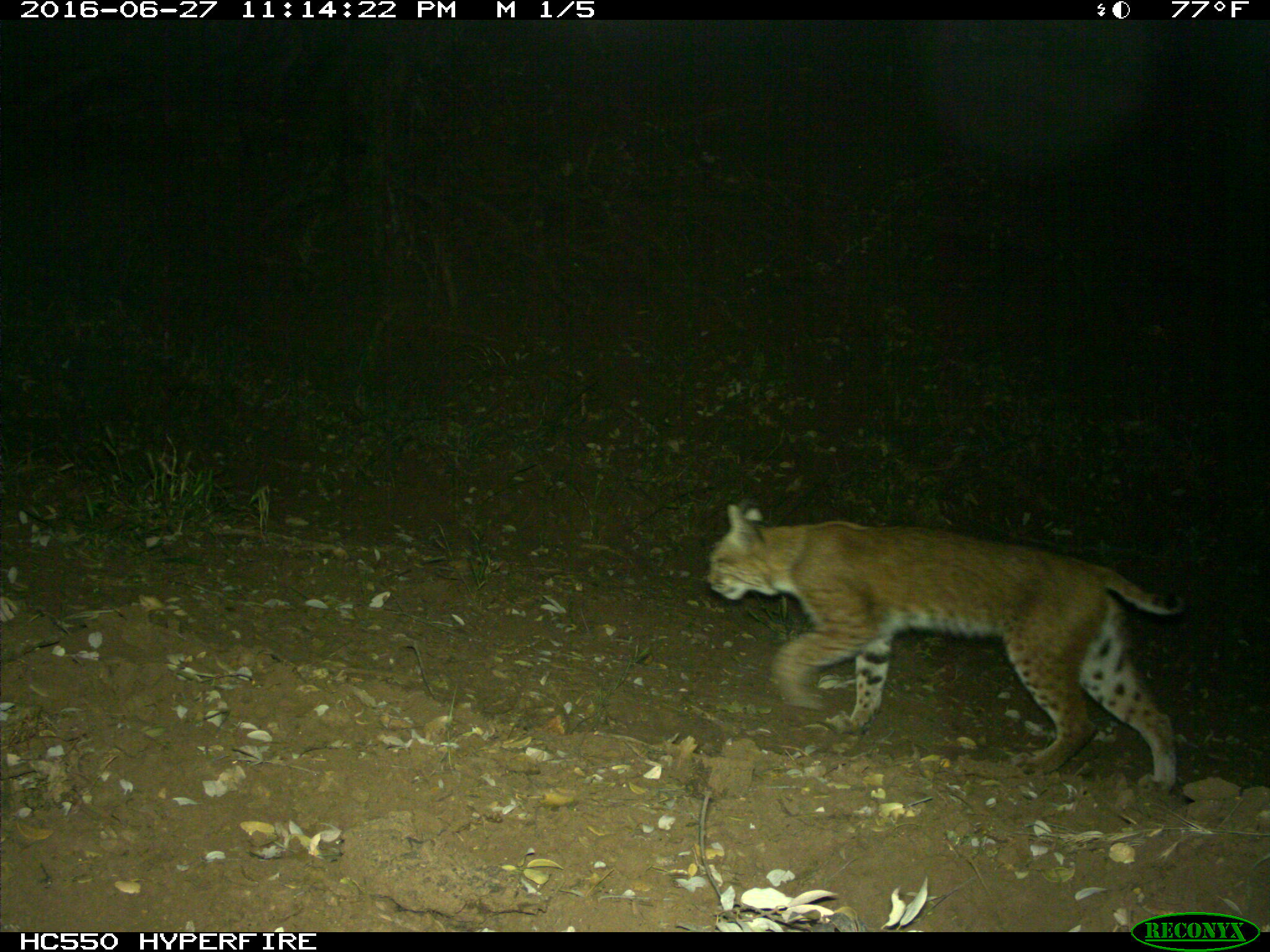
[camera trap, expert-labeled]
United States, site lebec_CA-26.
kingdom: Animalia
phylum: Chordata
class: Mammalia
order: Carnivora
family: Felidae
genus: Lynx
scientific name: Lynx rufus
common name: bobcat